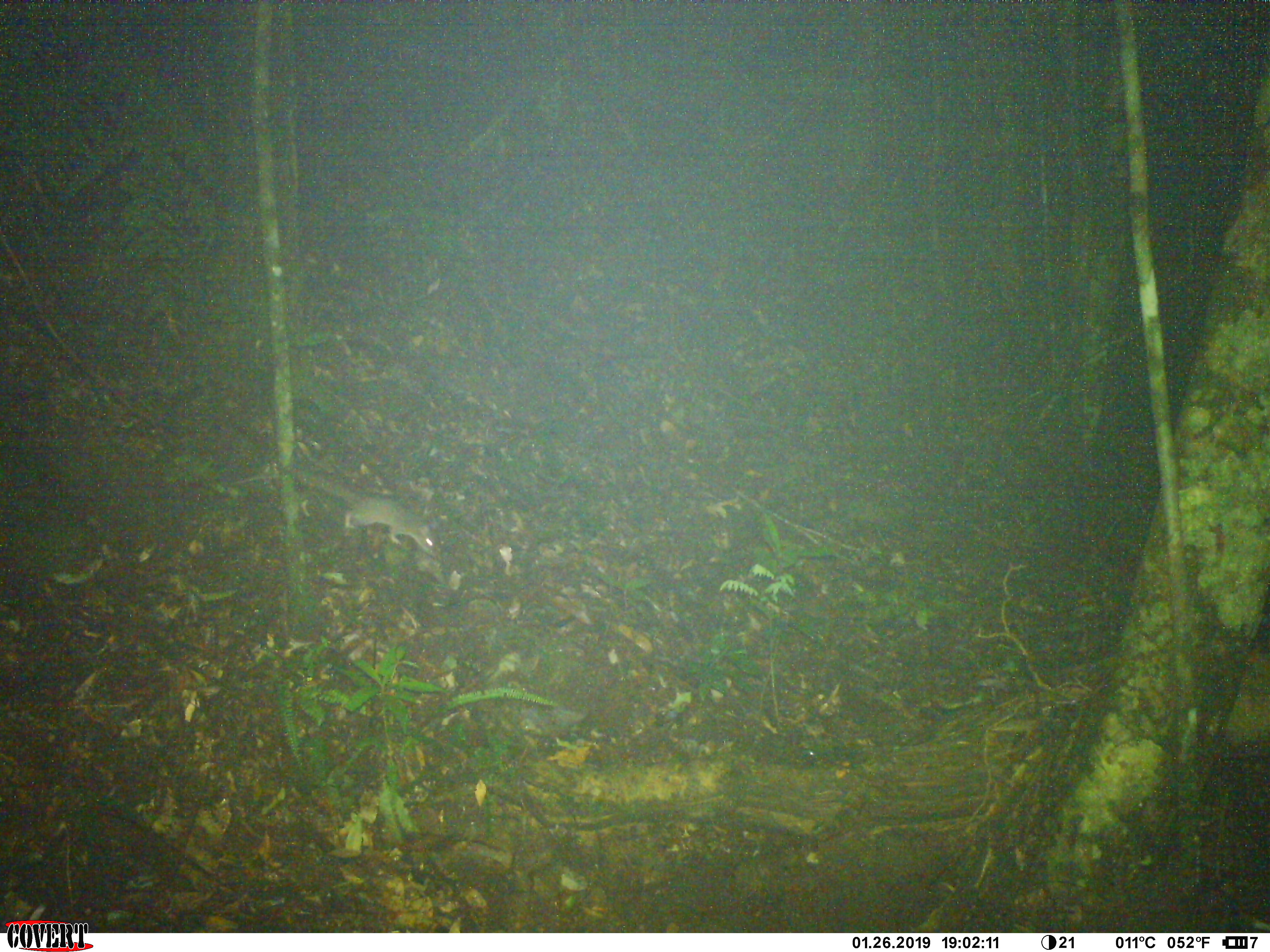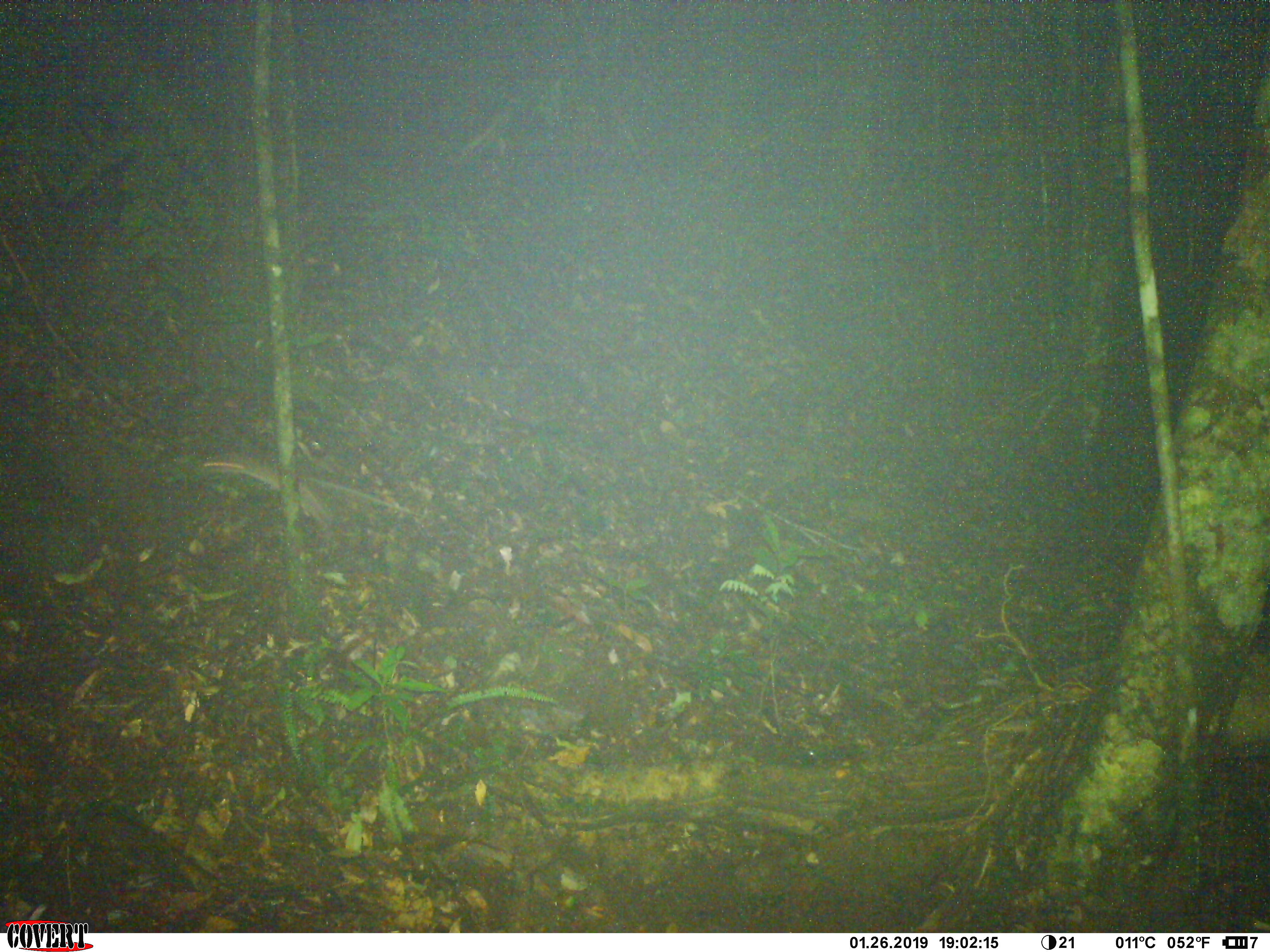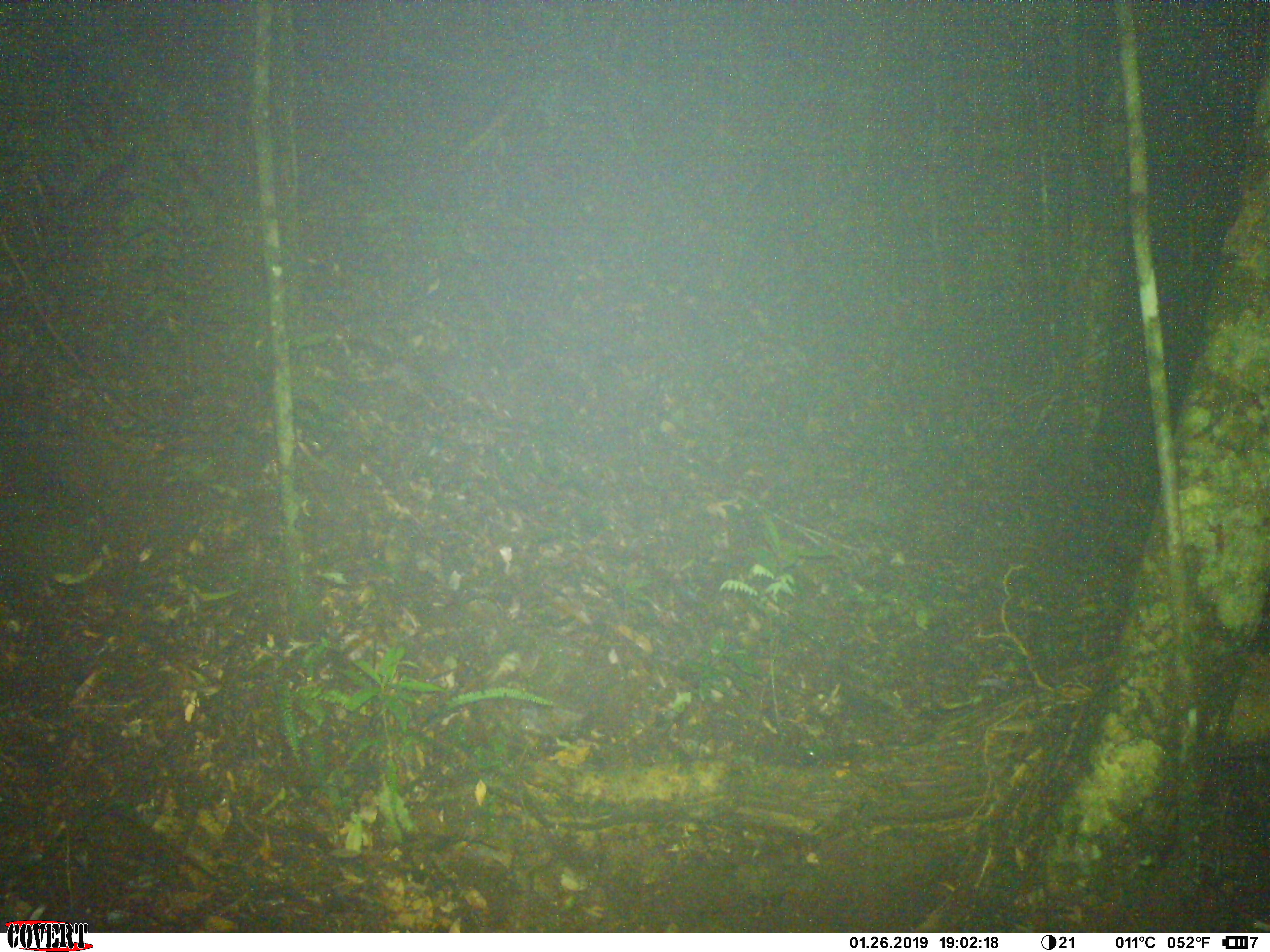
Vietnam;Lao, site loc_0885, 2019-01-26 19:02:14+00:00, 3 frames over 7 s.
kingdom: Animalia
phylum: Chordata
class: Mammalia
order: Rodentia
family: Muridae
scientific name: Muridae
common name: old-world mice and rats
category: unidentified murid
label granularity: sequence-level